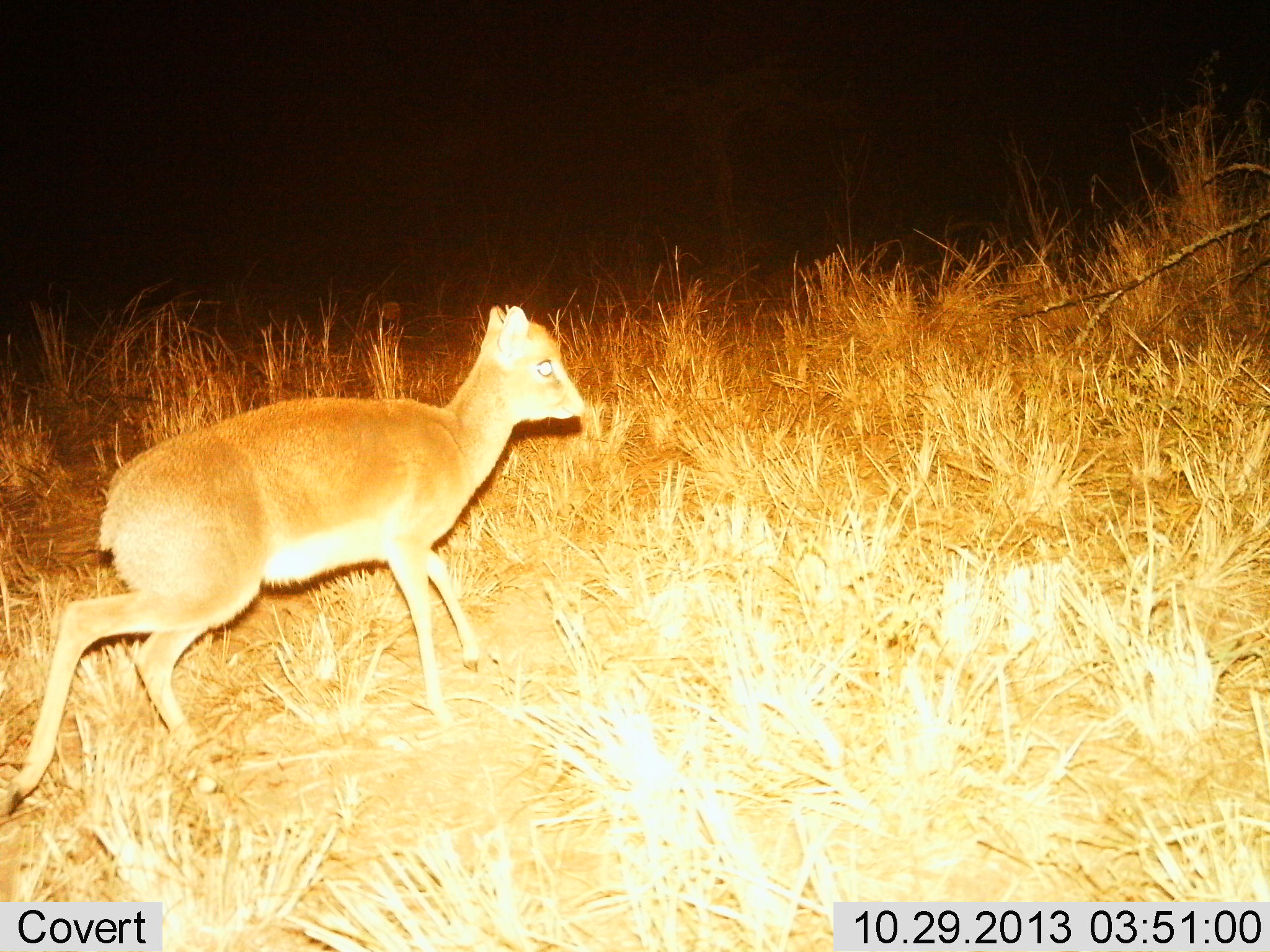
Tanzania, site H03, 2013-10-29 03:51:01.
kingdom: Animalia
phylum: Chordata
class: Mammalia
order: Artiodactyla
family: Bovidae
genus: Madoqua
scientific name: Madoqua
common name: dikdik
Dikdik (Madoqua), count 1. Behavior (volunteer vote fractions): standing 30%, resting 0%, moving 70%, interacting 0%. Young present (vote fraction): 0%. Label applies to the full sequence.